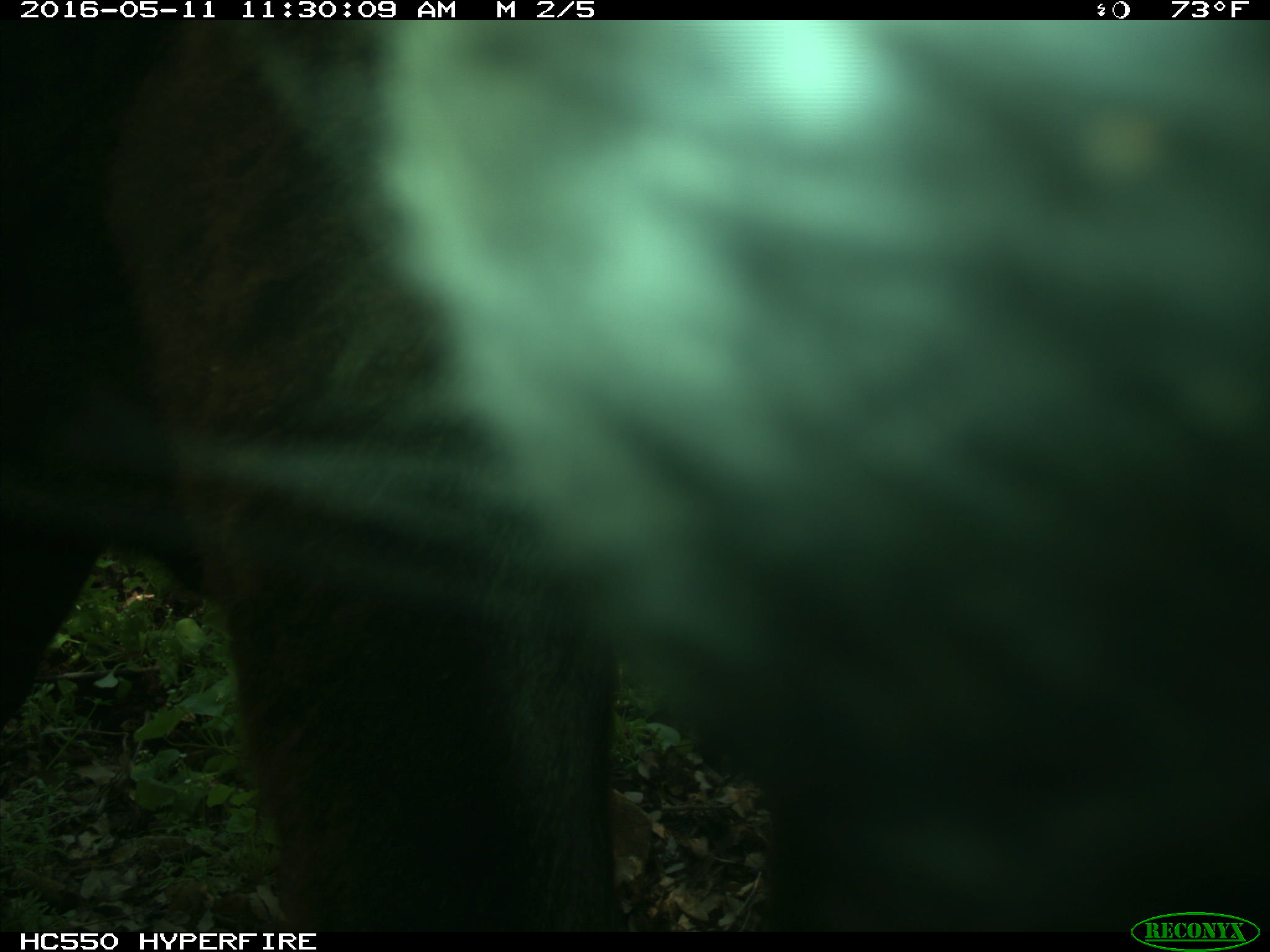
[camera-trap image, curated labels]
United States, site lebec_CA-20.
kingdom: Animalia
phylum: Chordata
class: Mammalia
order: Artiodactyla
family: Bovidae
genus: Bos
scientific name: Bos taurus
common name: domestic cow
Bos taurus (domestic cow).